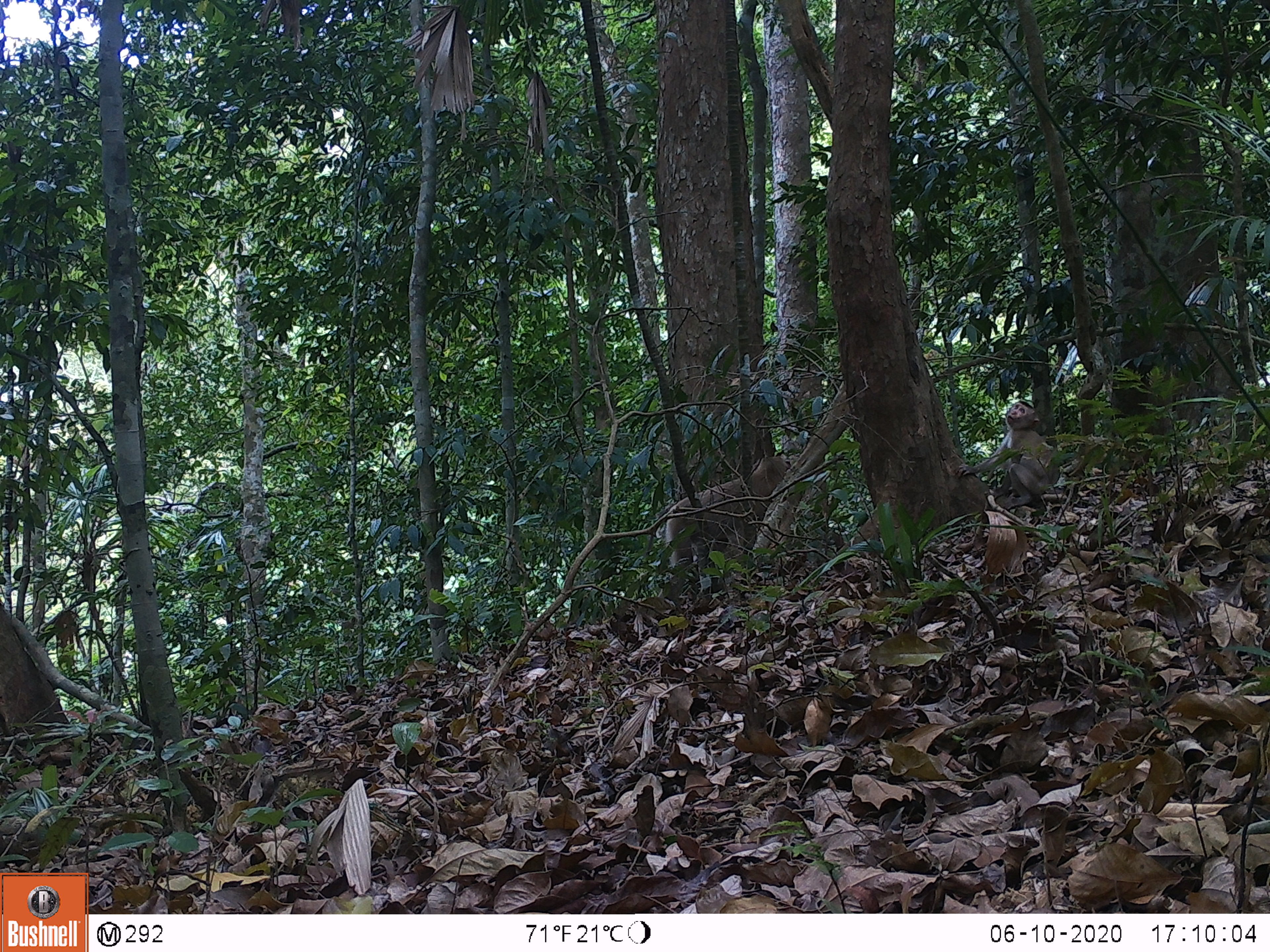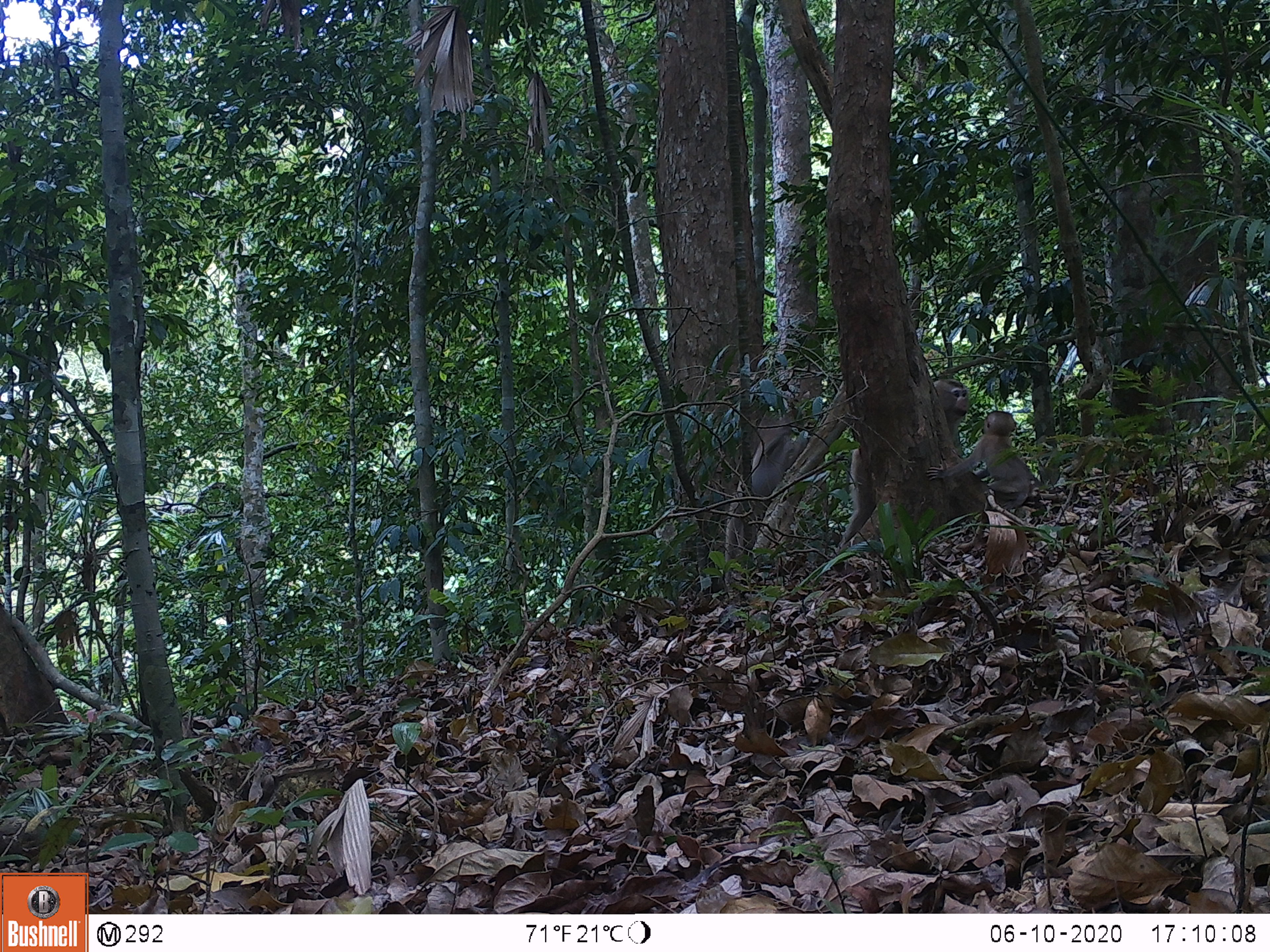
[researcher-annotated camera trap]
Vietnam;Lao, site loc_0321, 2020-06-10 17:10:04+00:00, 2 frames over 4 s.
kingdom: Animalia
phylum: Chordata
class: Mammalia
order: Primates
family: Cercopithecidae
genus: Macaca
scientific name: Macaca nemestrina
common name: pig-tailed macaque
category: pig tailed macaque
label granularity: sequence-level